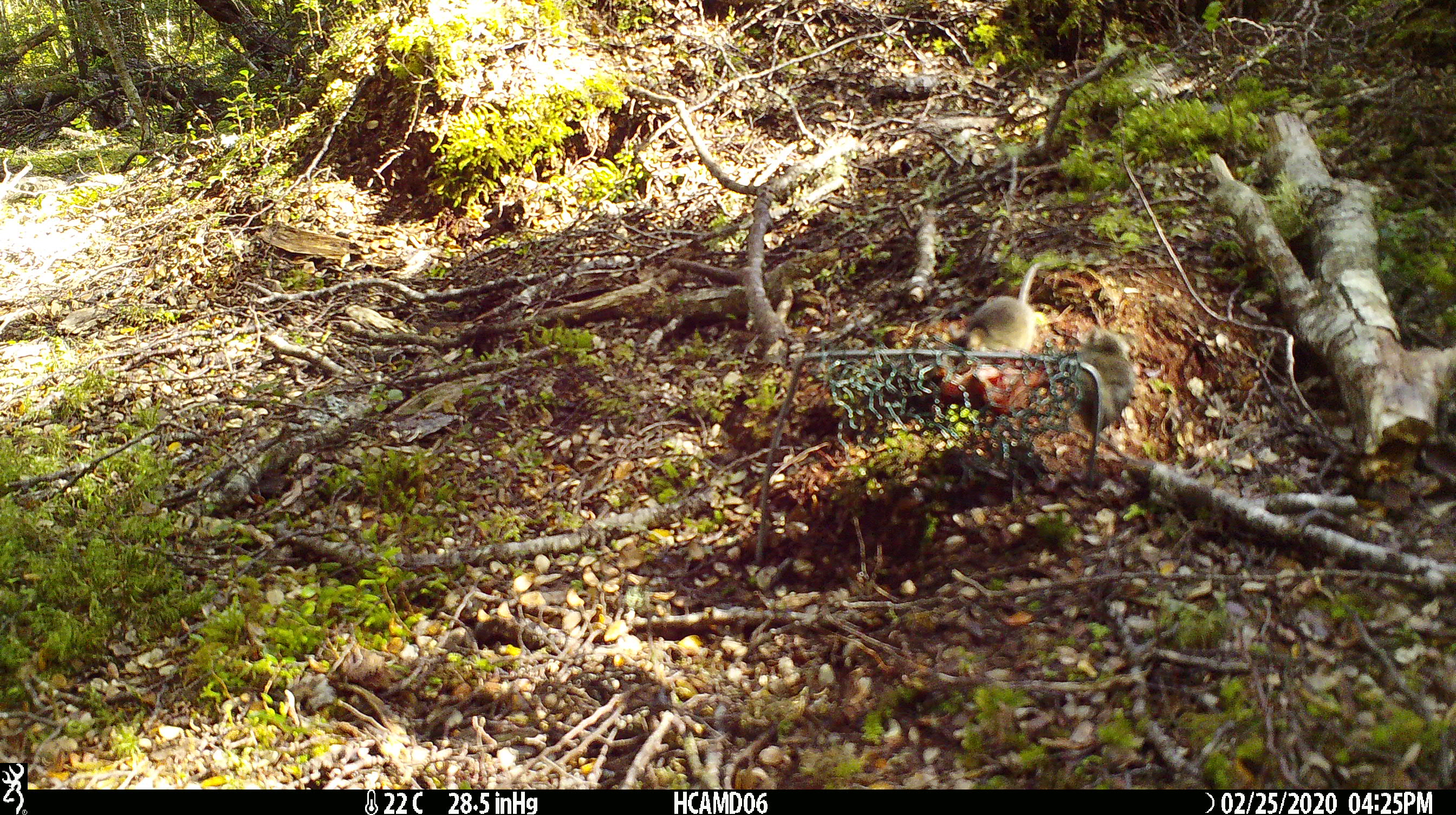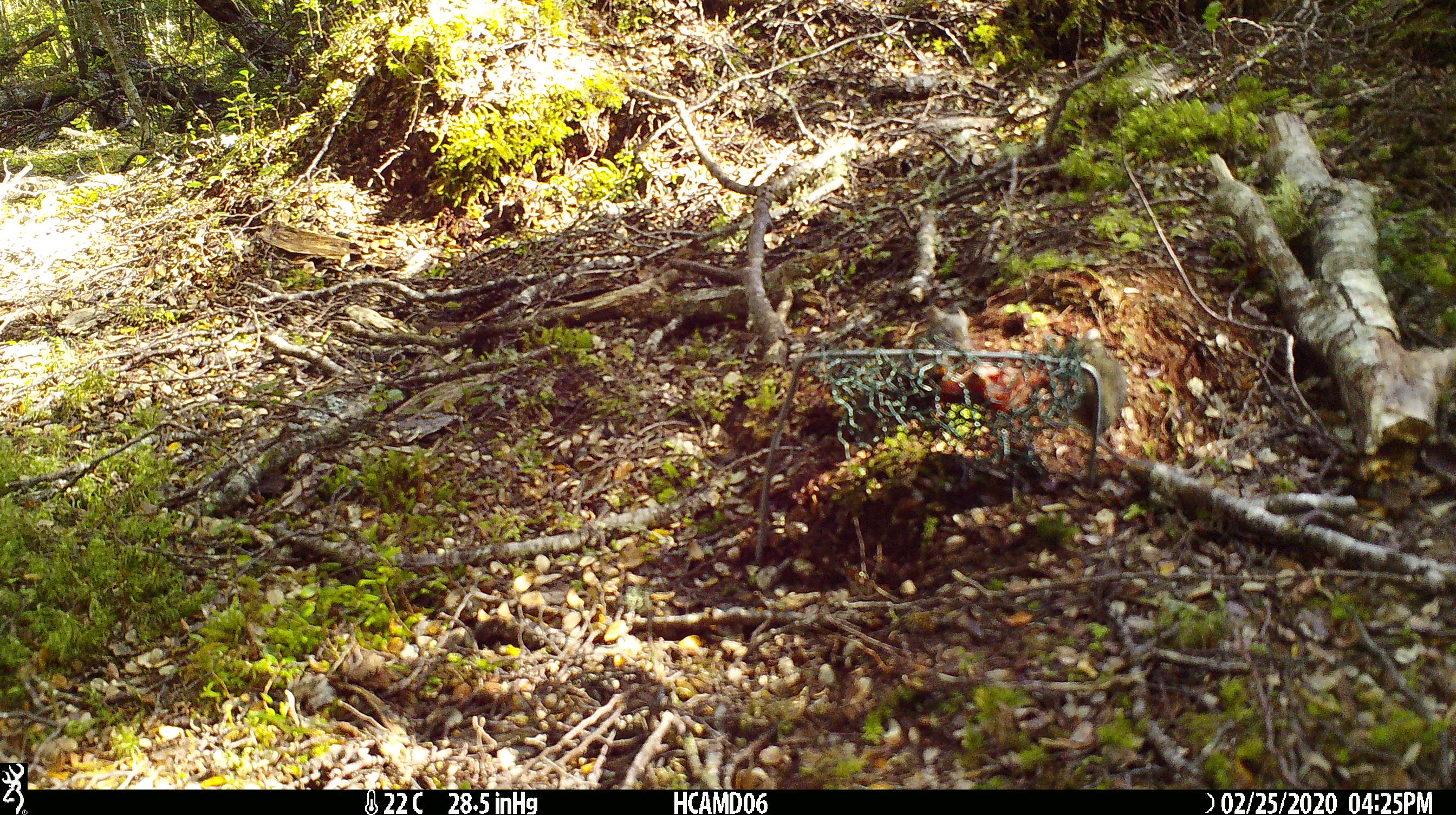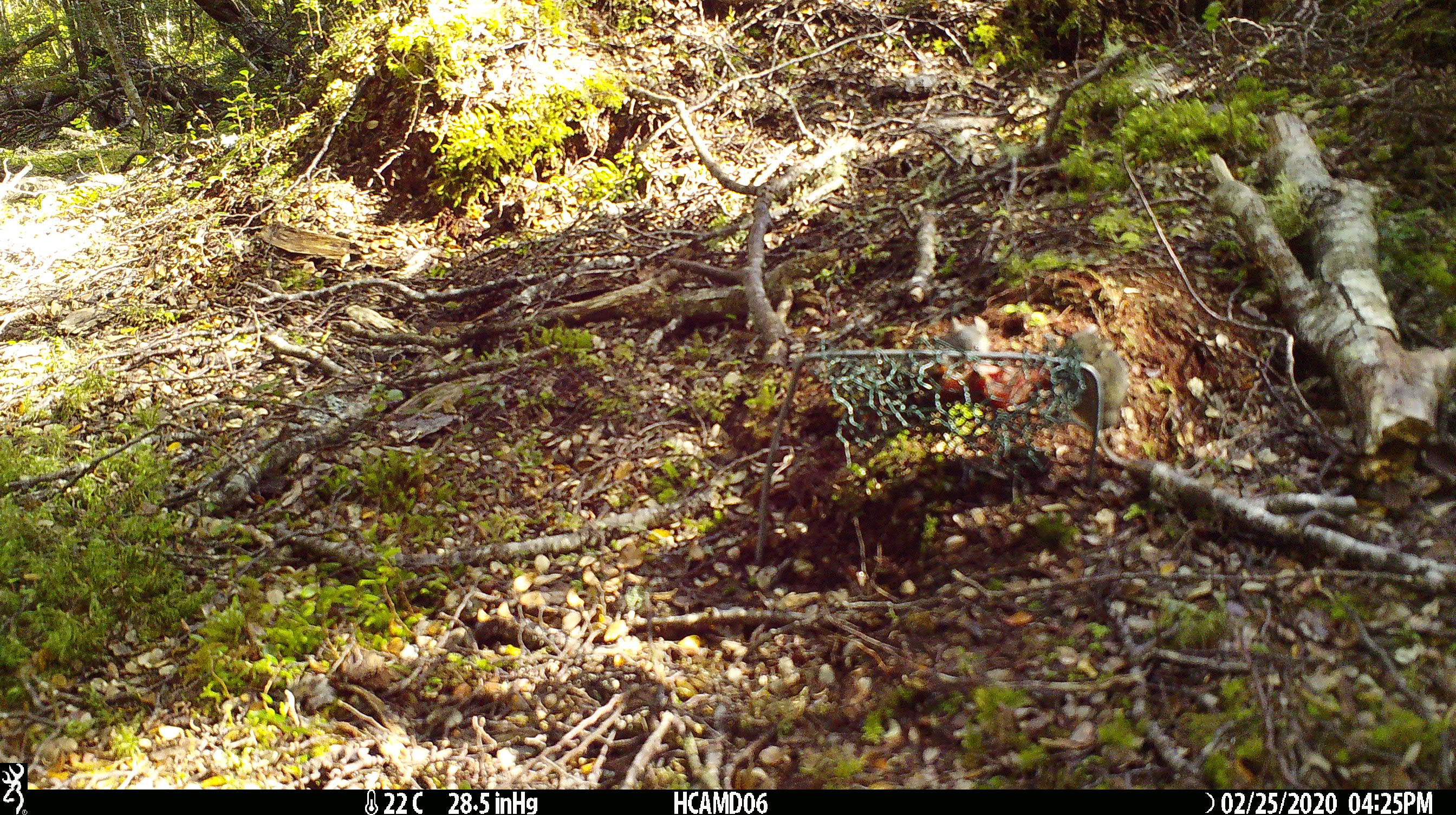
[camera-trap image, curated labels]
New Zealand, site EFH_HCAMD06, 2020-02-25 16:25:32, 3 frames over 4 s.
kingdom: Animalia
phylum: Chordata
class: Mammalia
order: Rodentia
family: Muridae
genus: Mus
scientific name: Mus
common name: mouse